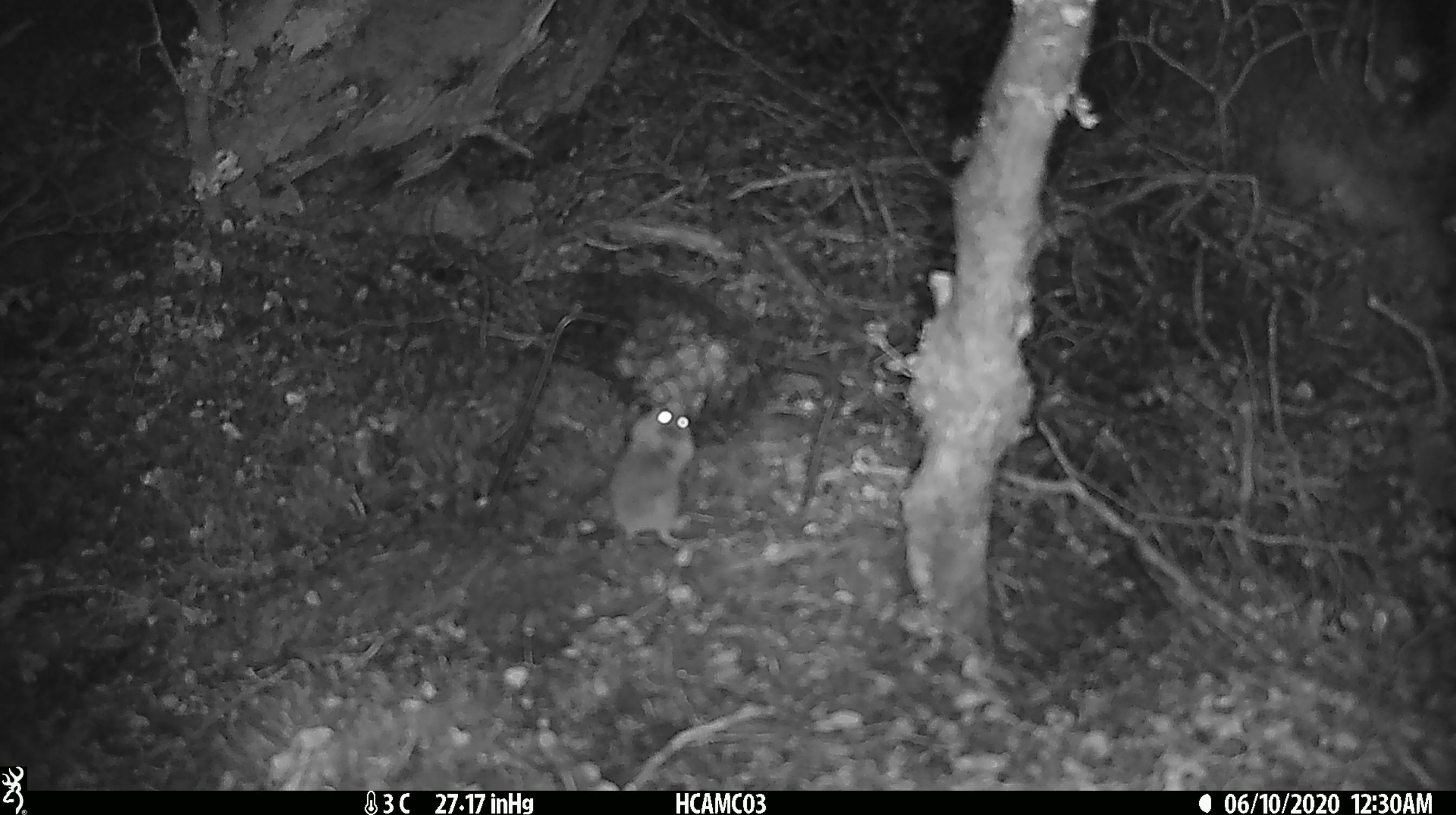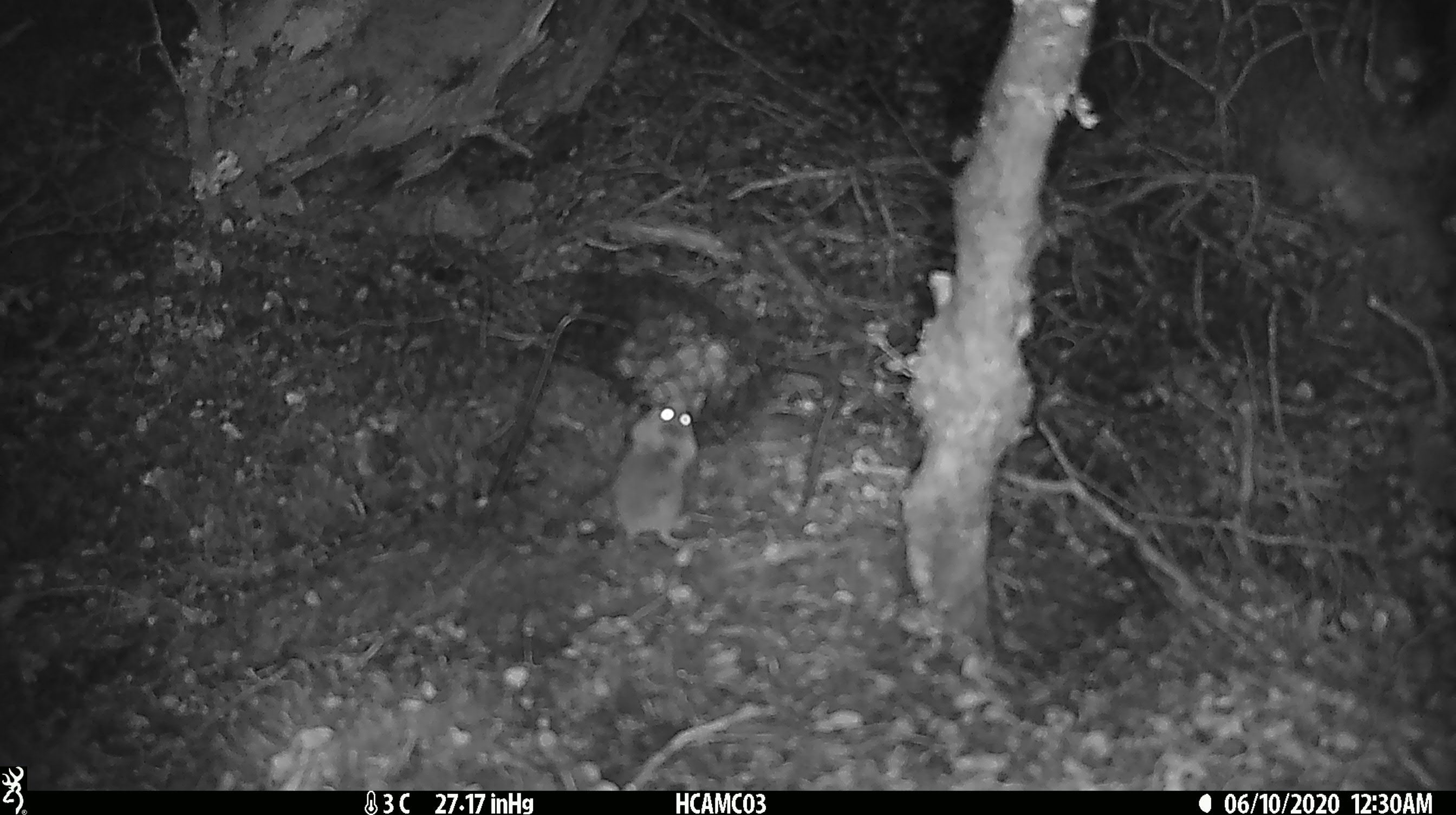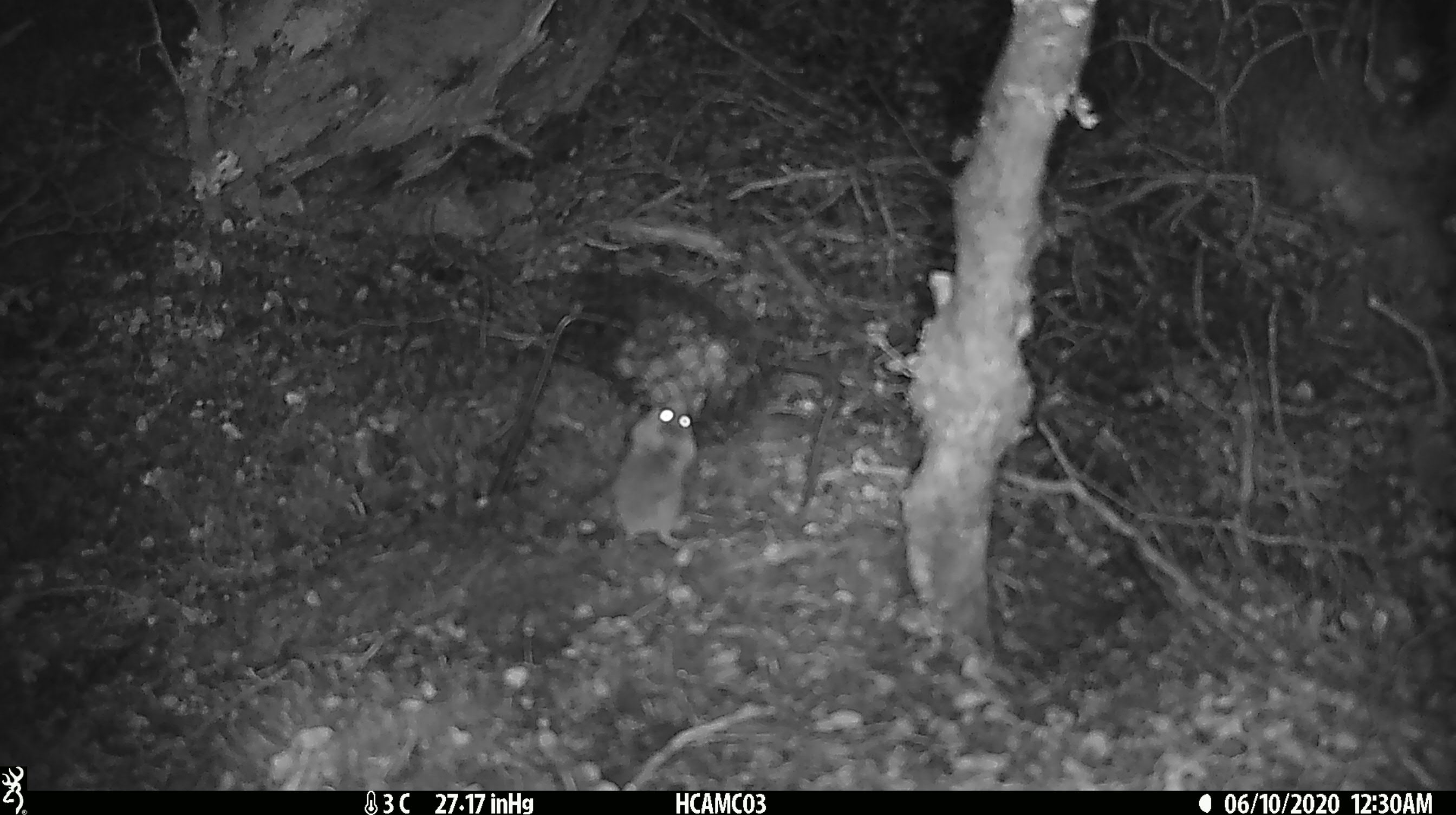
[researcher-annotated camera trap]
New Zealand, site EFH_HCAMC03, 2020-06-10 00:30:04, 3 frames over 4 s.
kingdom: Animalia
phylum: Chordata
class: Mammalia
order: Rodentia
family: Muridae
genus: Mus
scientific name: Mus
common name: mouse